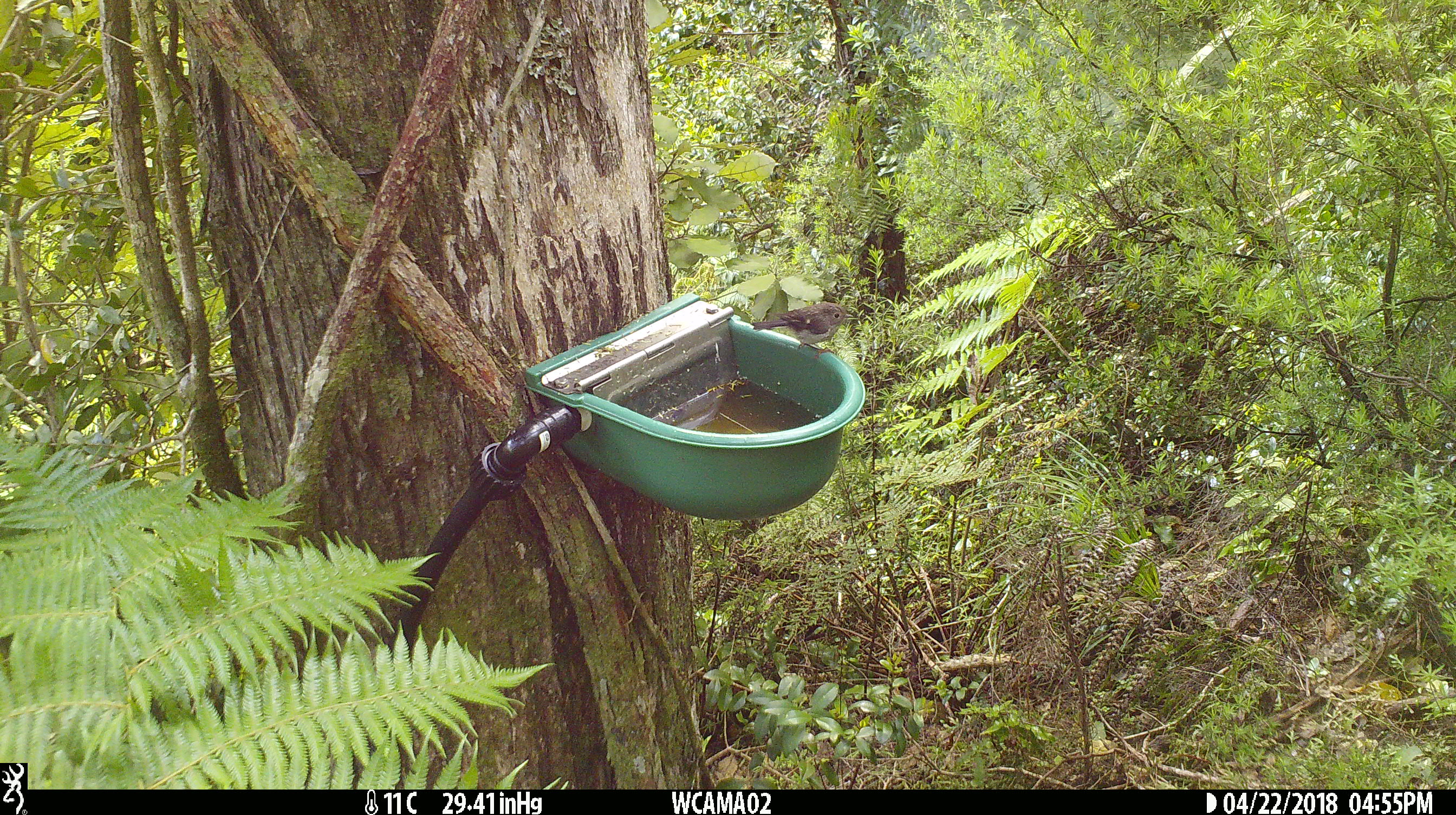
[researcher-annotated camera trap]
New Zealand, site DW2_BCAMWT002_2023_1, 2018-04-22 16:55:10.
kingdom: Animalia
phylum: Chordata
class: Aves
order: Passeriformes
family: Petroicidae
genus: Petroica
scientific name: Petroica macrocephala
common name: tomtit